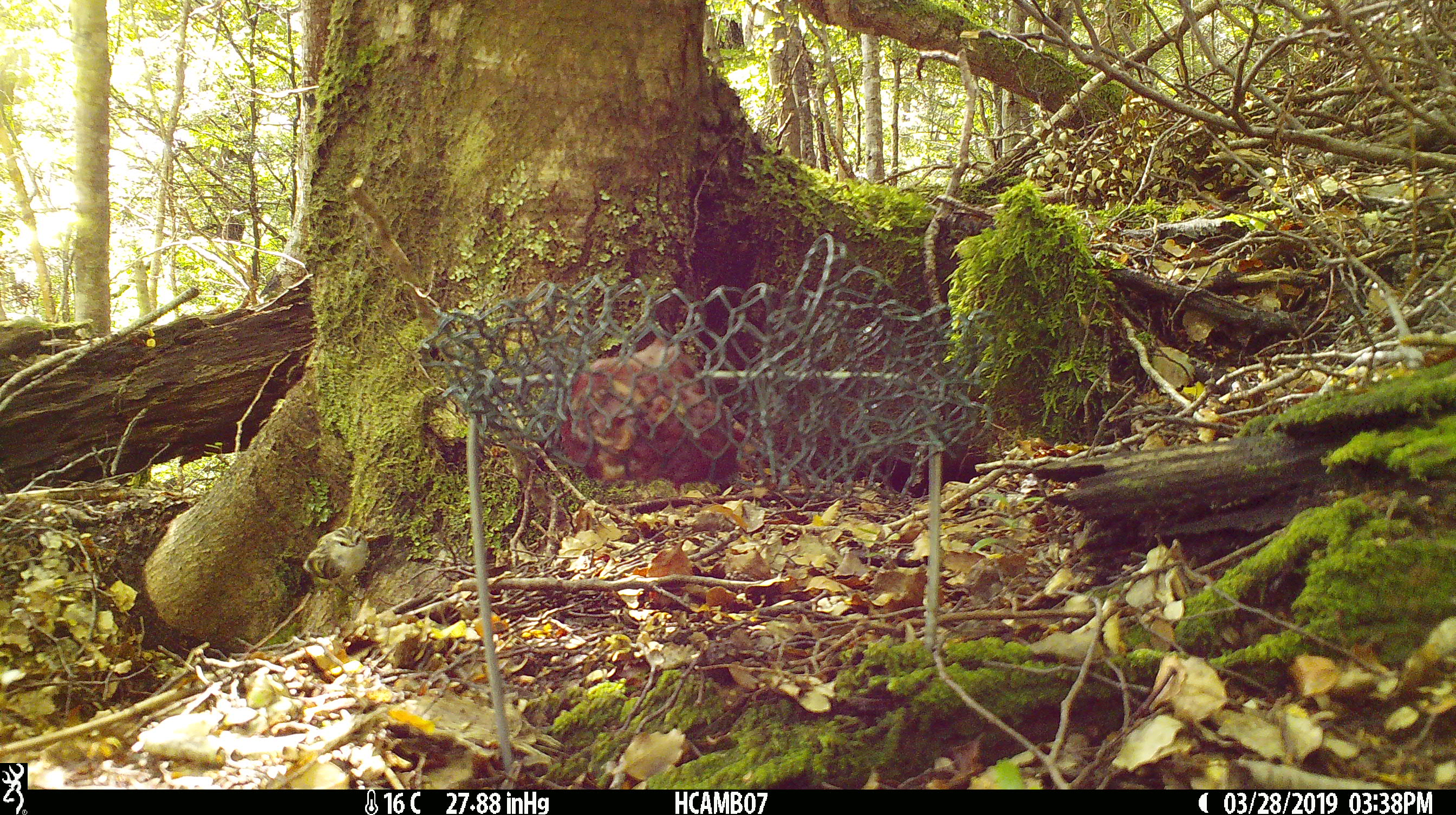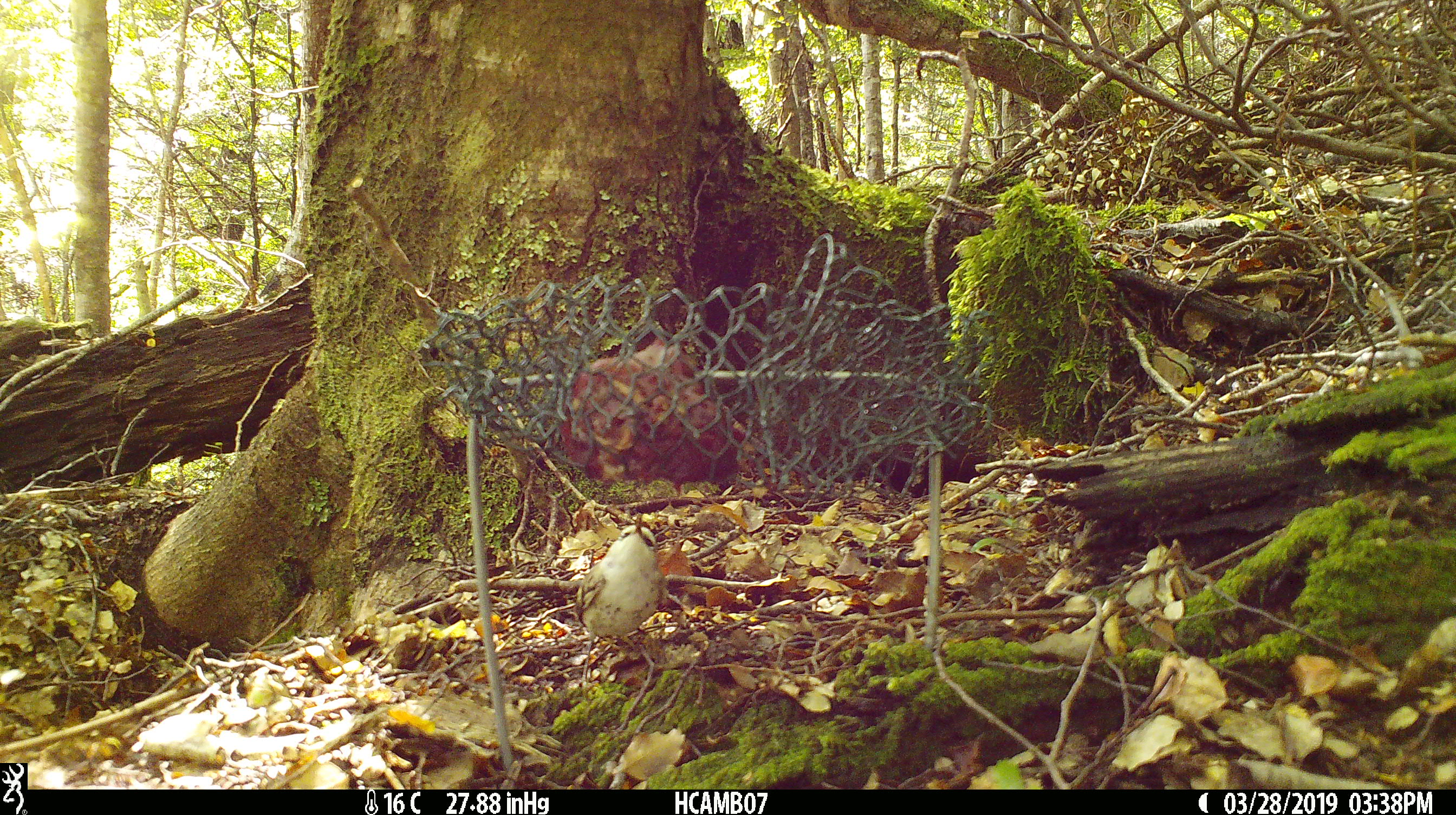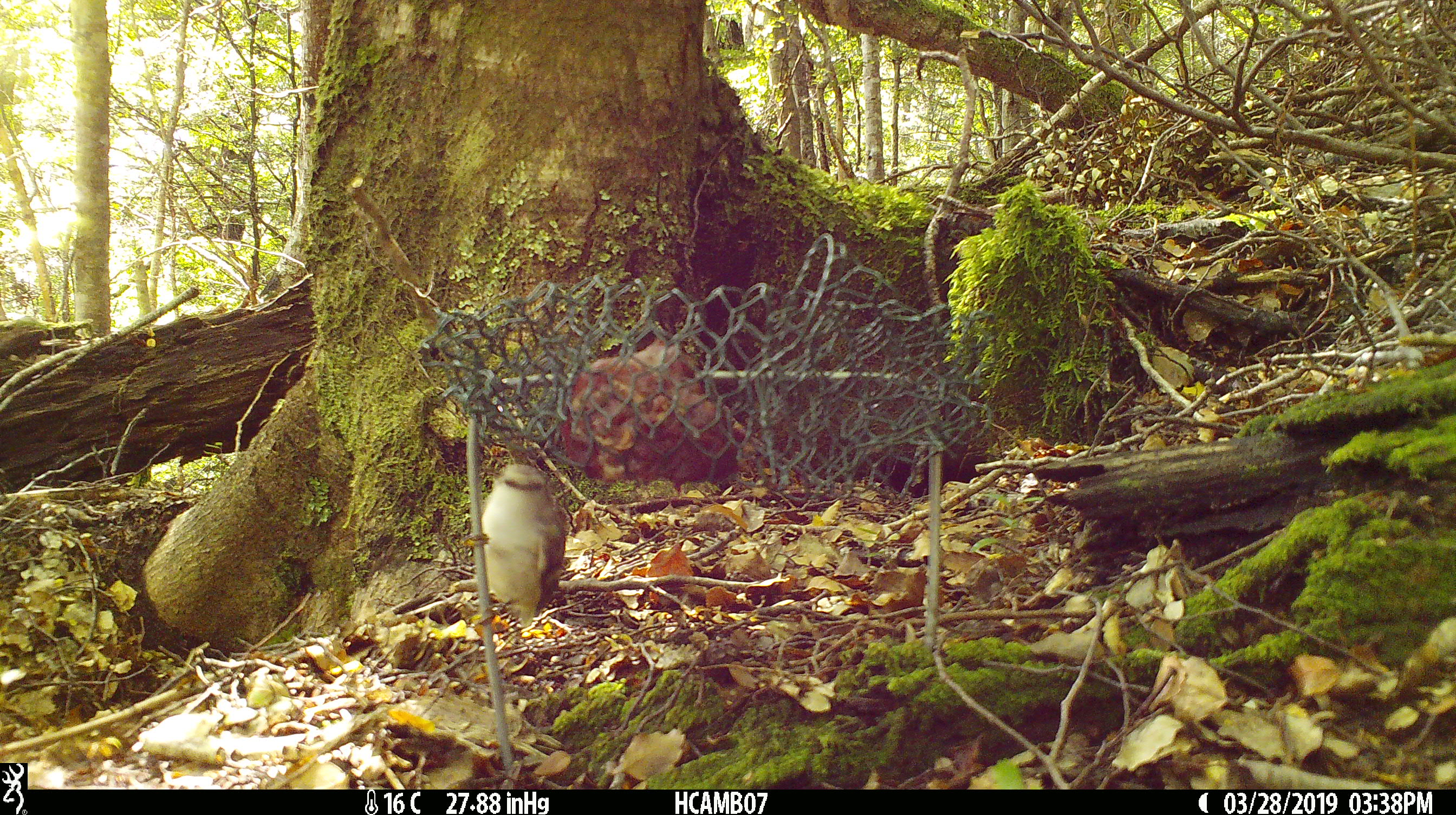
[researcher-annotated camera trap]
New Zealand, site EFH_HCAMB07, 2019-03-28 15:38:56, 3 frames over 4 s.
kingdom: Animalia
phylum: Chordata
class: Aves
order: Passeriformes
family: Acanthisittidae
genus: Acanthisitta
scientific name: Acanthisitta chloris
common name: rifleman